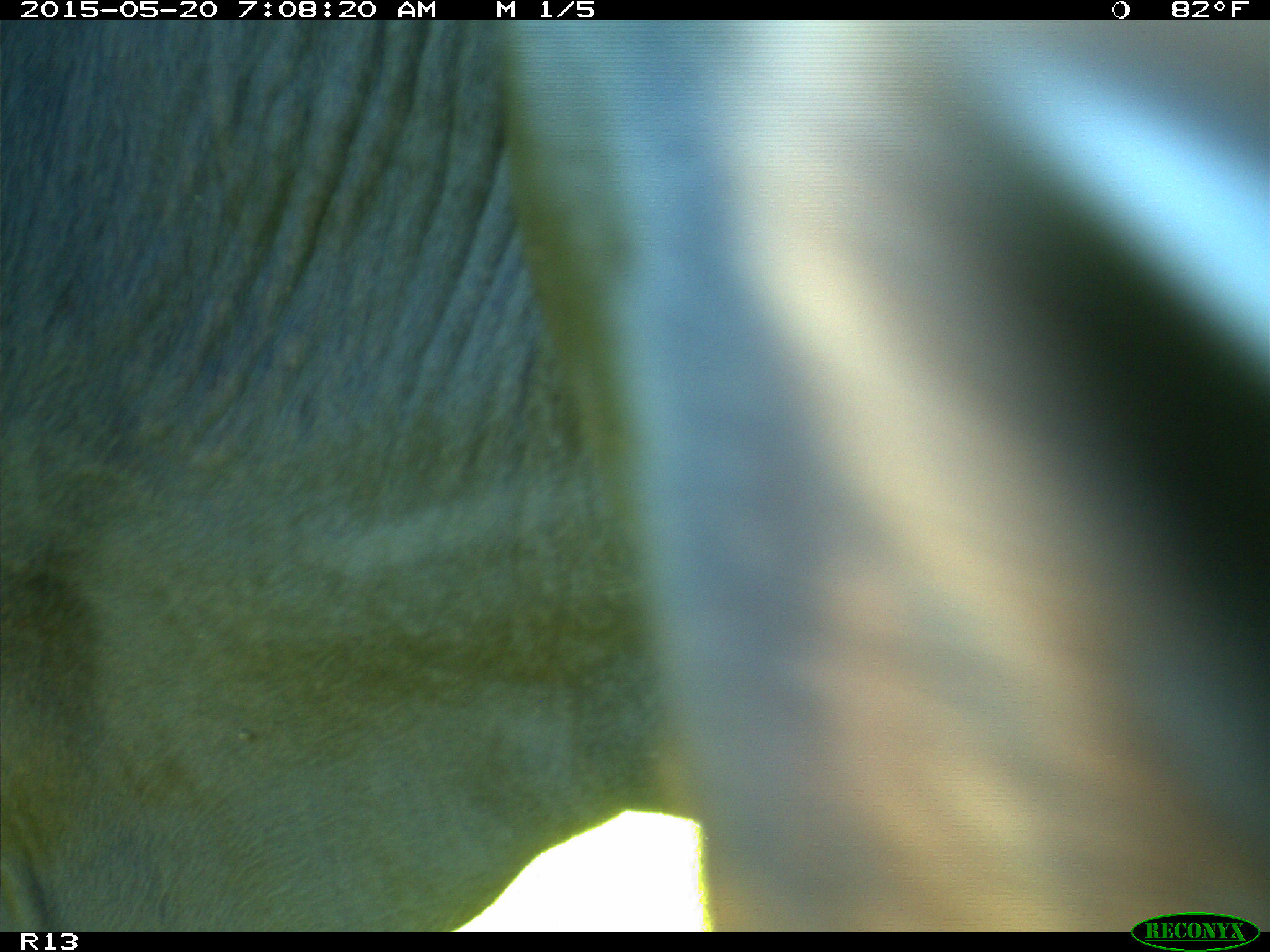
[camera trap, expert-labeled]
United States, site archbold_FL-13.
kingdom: Animalia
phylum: Chordata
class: Mammalia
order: Artiodactyla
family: Bovidae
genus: Bos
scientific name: Bos taurus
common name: domestic cow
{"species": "Bos taurus (domestic cow)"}